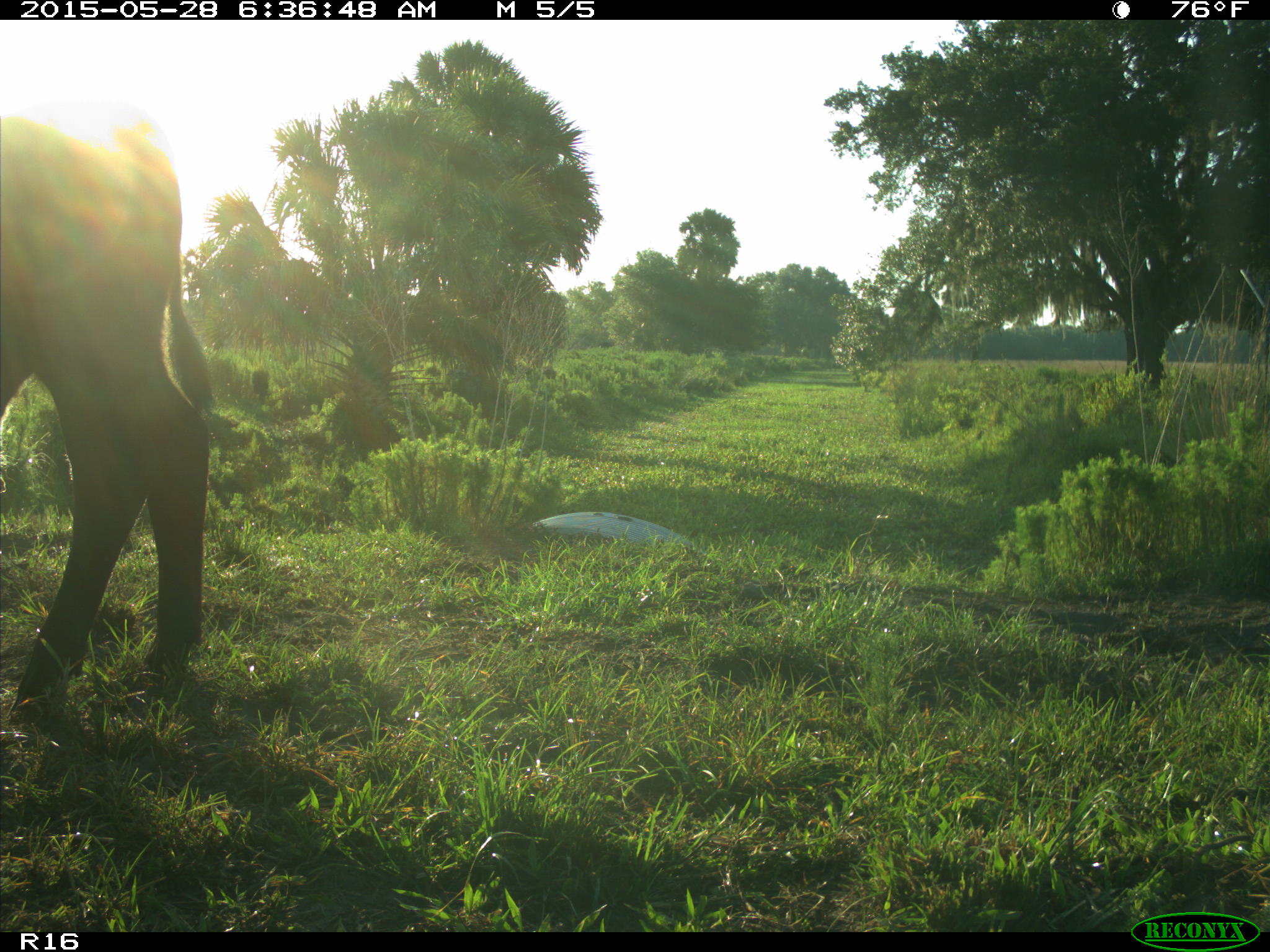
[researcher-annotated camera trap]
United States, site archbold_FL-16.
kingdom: Animalia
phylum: Chordata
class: Mammalia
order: Artiodactyla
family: Bovidae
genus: Bos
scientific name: Bos taurus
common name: domestic cow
Bos taurus (domestic cow).